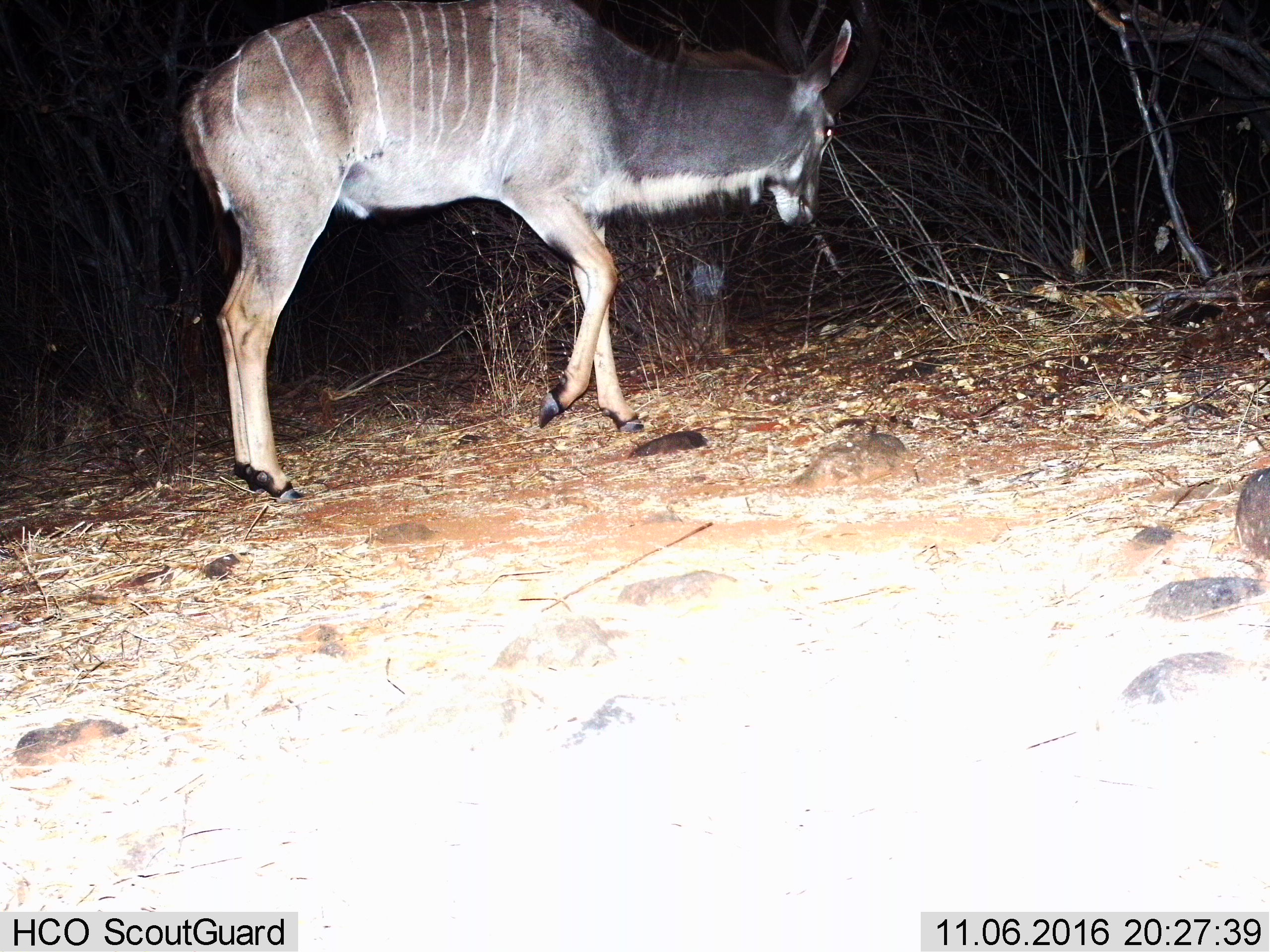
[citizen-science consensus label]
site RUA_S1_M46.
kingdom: Animalia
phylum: Chordata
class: Mammalia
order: Artiodactyla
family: Bovidae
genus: Tragelaphus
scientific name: Tragelaphus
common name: kudu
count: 1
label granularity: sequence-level